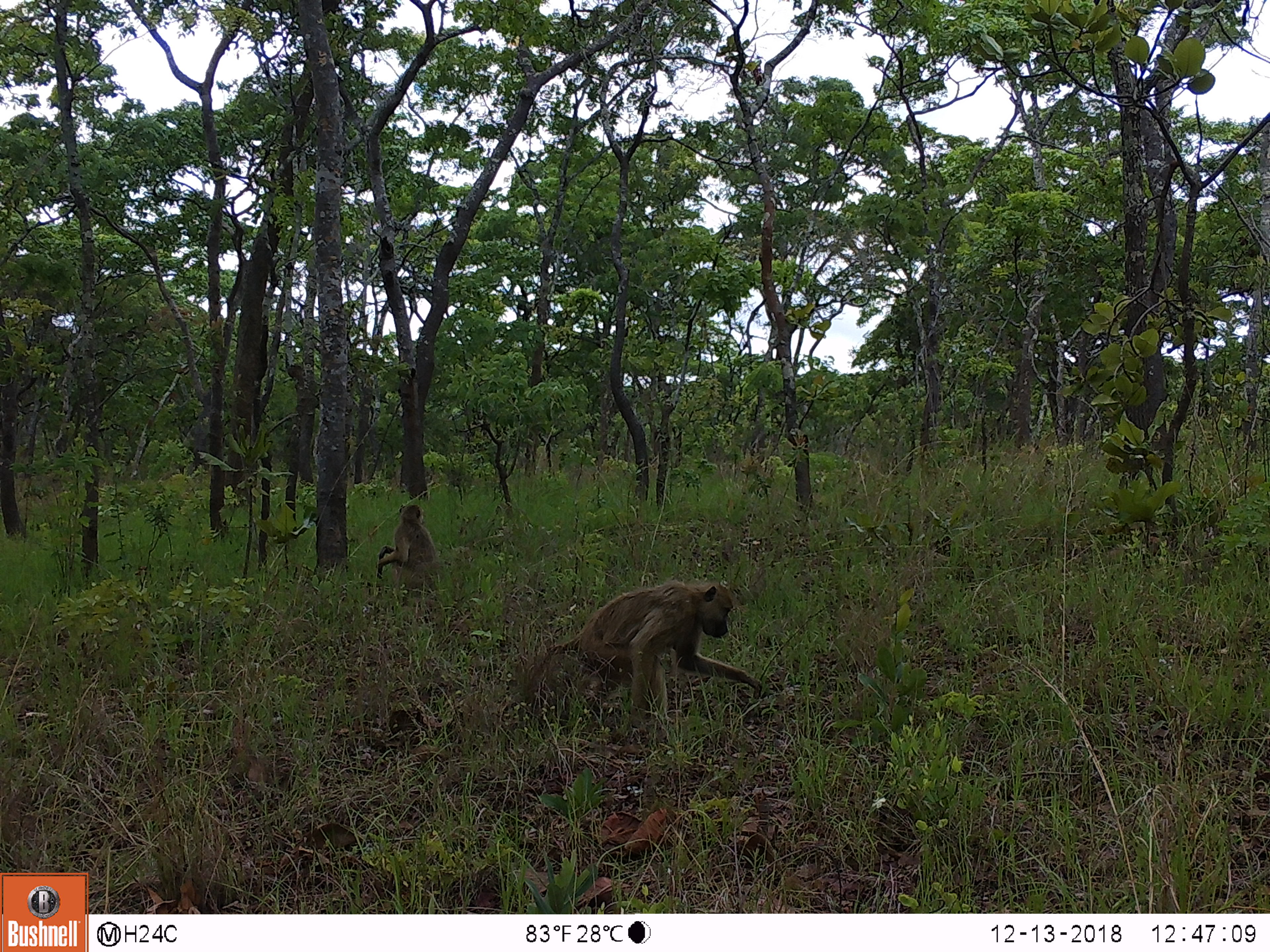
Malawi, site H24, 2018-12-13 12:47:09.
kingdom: Animalia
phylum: Chordata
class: Mammalia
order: Primates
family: Cercopithecidae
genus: Papio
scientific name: Papio cynocephalus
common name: yellow baboon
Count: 2.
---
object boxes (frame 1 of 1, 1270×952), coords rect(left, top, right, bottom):
yellow baboon: rect(509, 577, 767, 723); rect(373, 501, 447, 596)